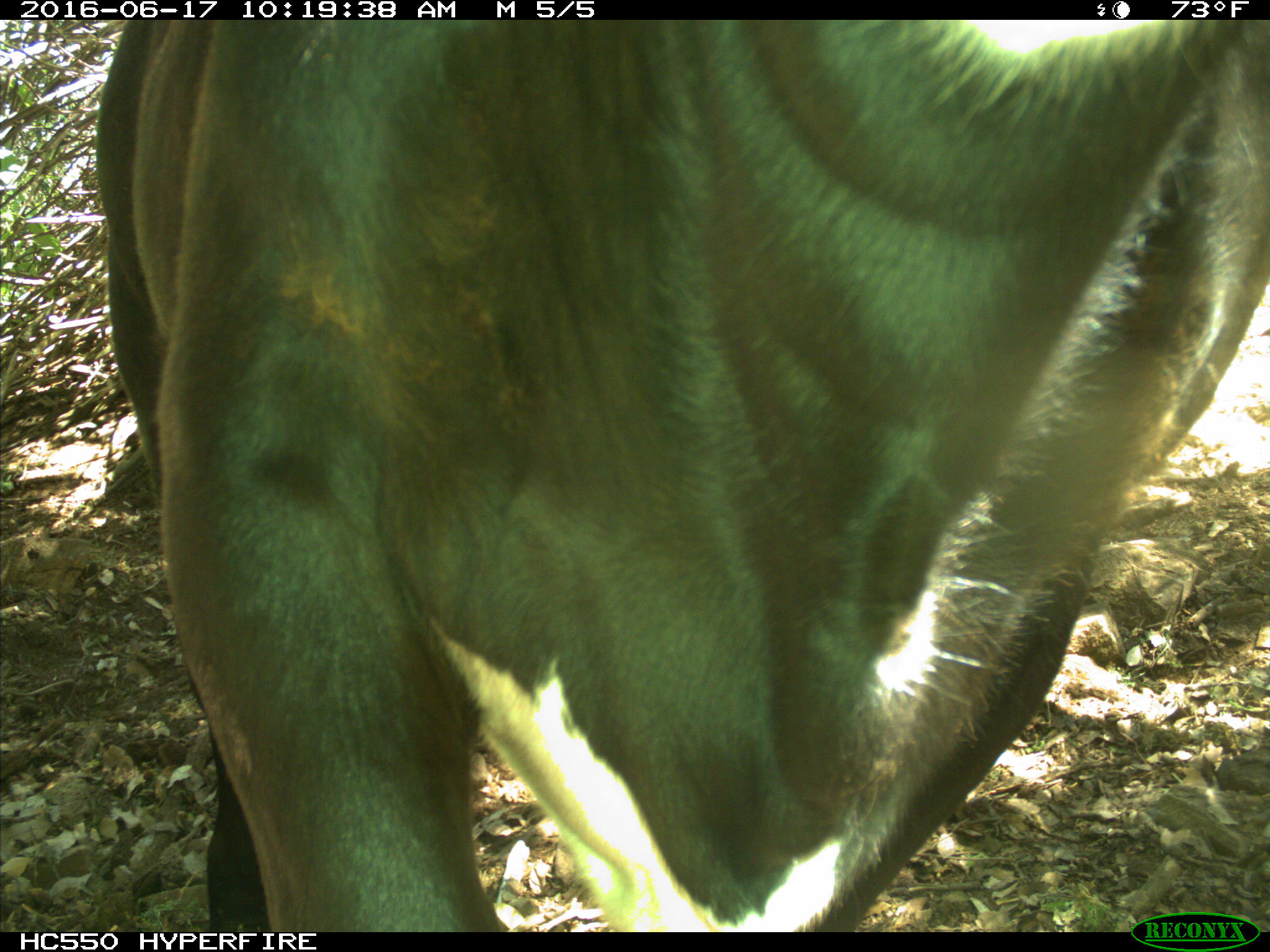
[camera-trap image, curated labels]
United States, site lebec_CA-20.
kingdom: Animalia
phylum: Chordata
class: Mammalia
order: Artiodactyla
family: Bovidae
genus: Bos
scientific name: Bos taurus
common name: domestic cow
Bos taurus (domestic cow).